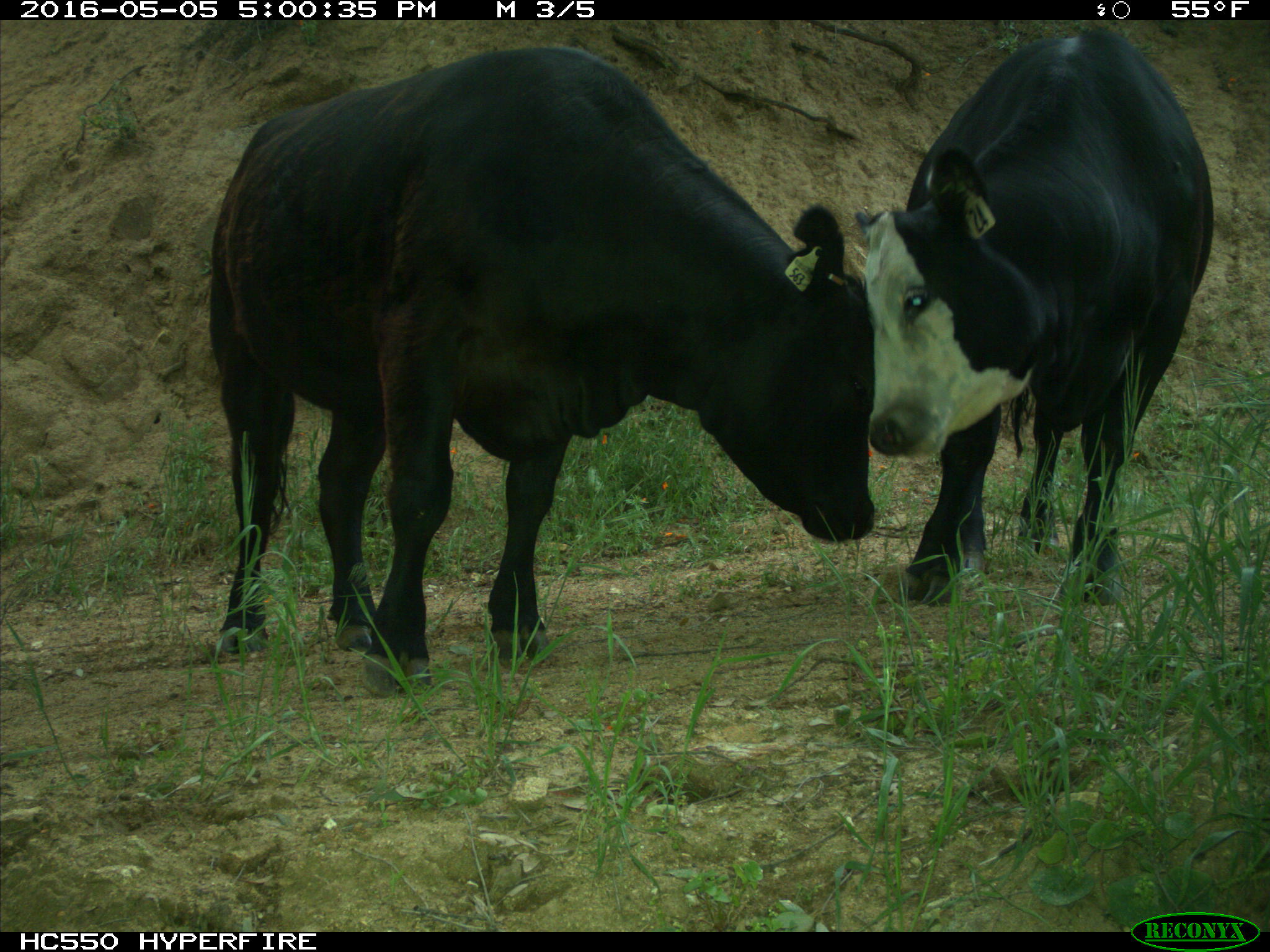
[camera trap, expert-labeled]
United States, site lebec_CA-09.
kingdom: Animalia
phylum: Chordata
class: Mammalia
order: Artiodactyla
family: Bovidae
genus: Bos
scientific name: Bos taurus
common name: domestic cow